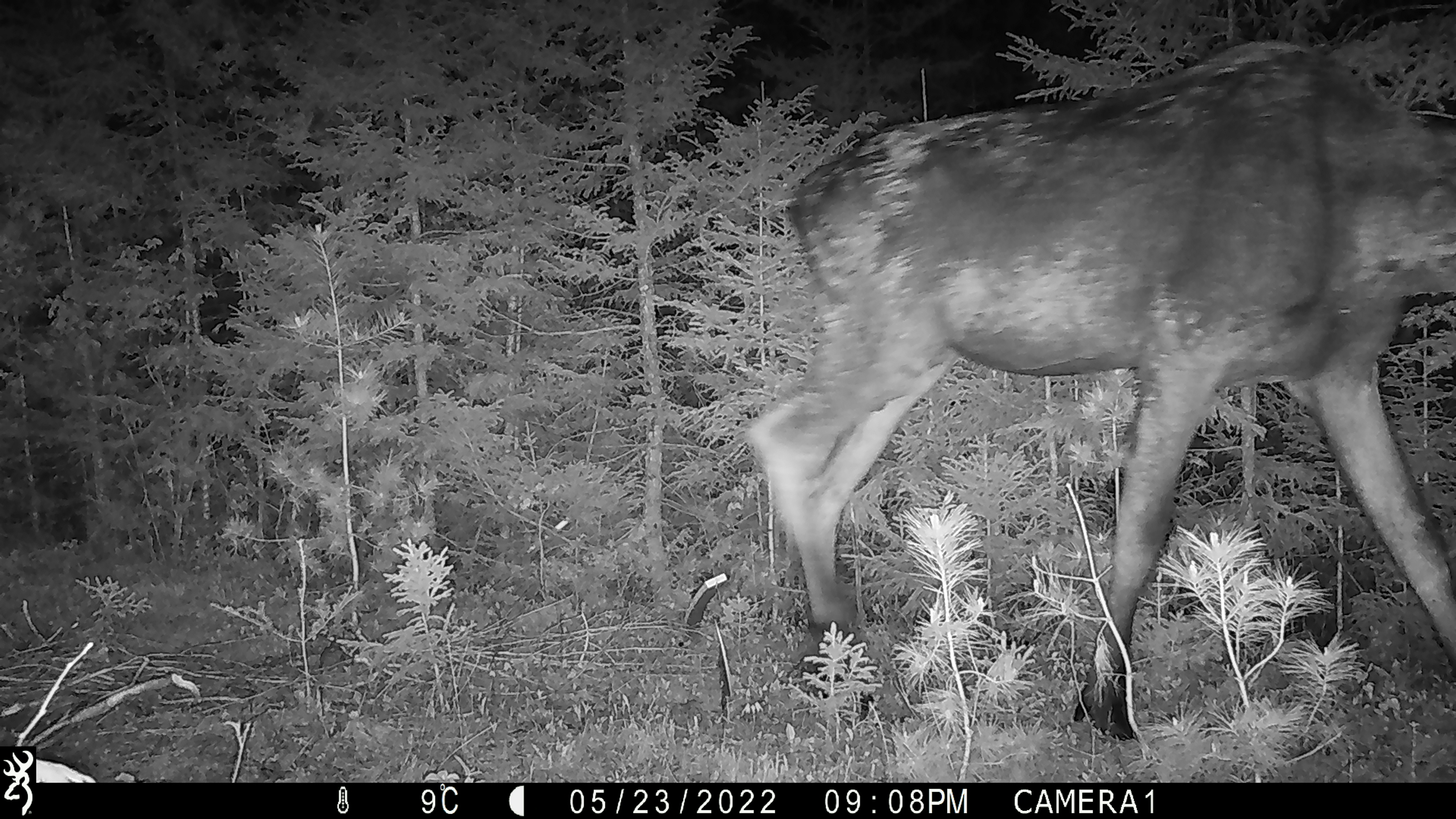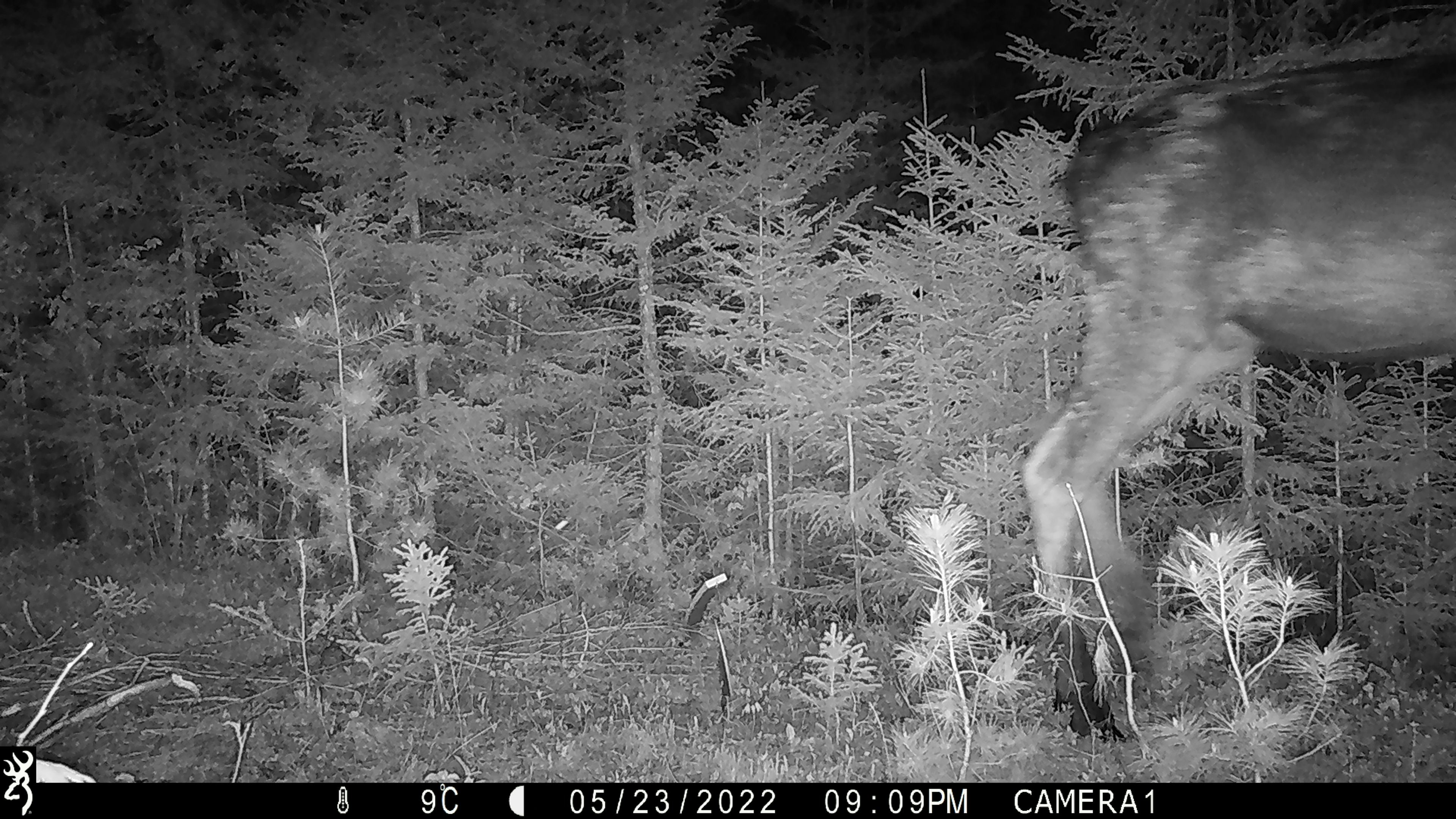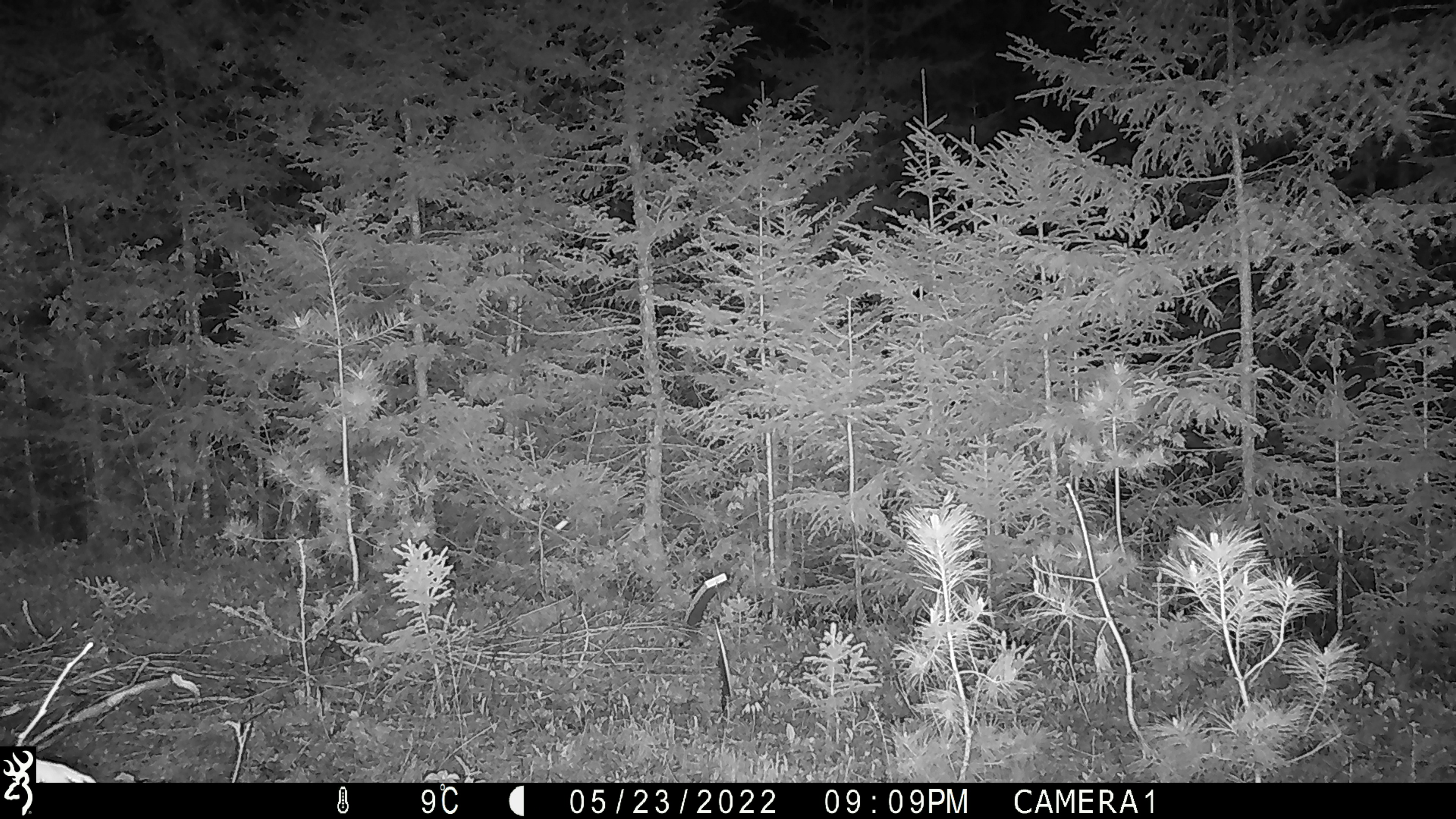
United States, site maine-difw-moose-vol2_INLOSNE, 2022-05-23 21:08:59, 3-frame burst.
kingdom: Animalia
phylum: Chordata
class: Mammalia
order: Artiodactyla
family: Cervidae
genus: Alces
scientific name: Alces alces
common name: moose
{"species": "moose (Alces alces)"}